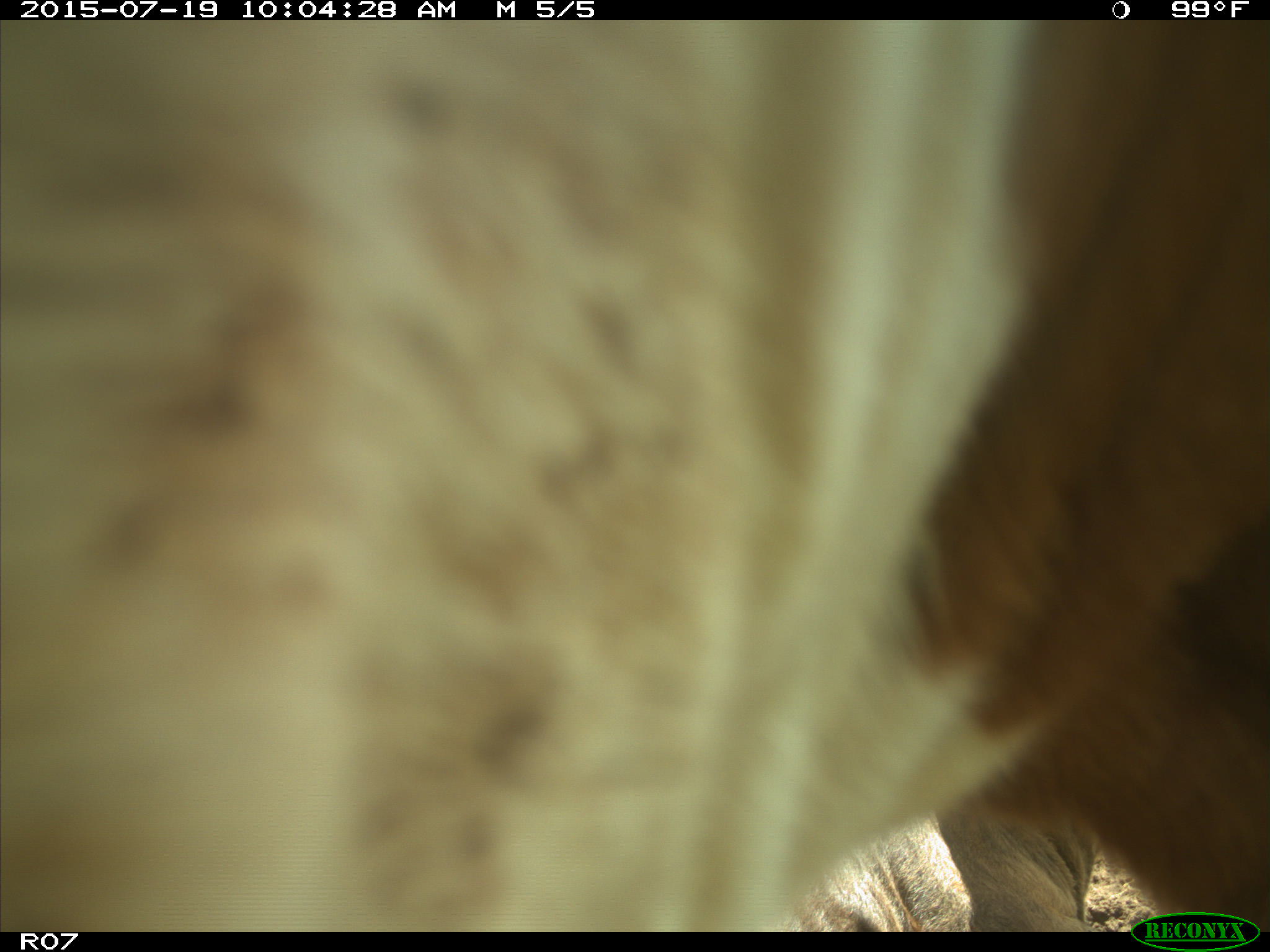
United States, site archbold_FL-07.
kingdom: Animalia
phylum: Chordata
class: Mammalia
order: Artiodactyla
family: Bovidae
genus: Bos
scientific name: Bos taurus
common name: domestic cow